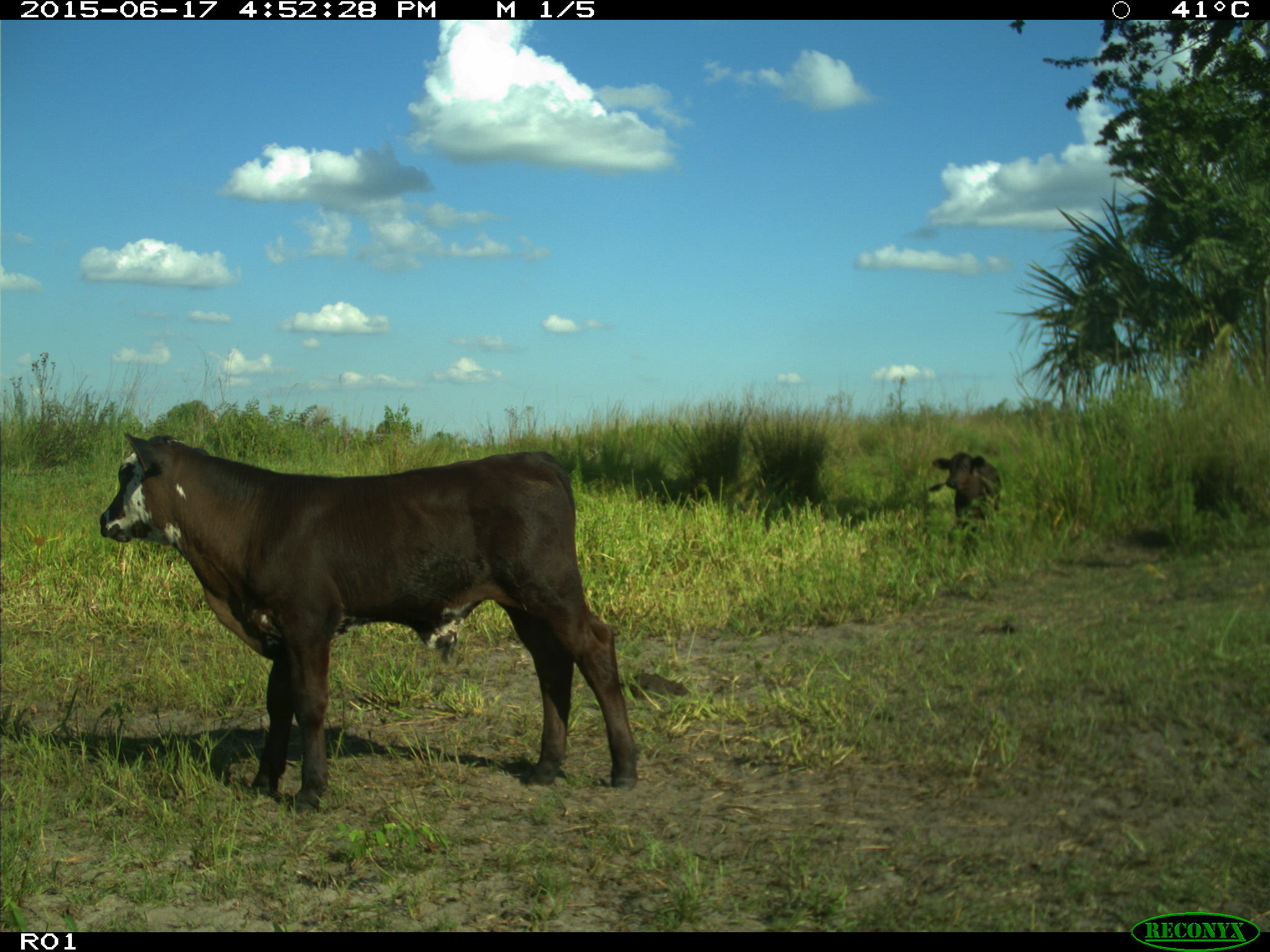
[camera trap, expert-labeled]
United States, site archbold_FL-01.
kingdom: Animalia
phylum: Chordata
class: Mammalia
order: Artiodactyla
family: Bovidae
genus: Bos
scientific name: Bos taurus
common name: domestic cow